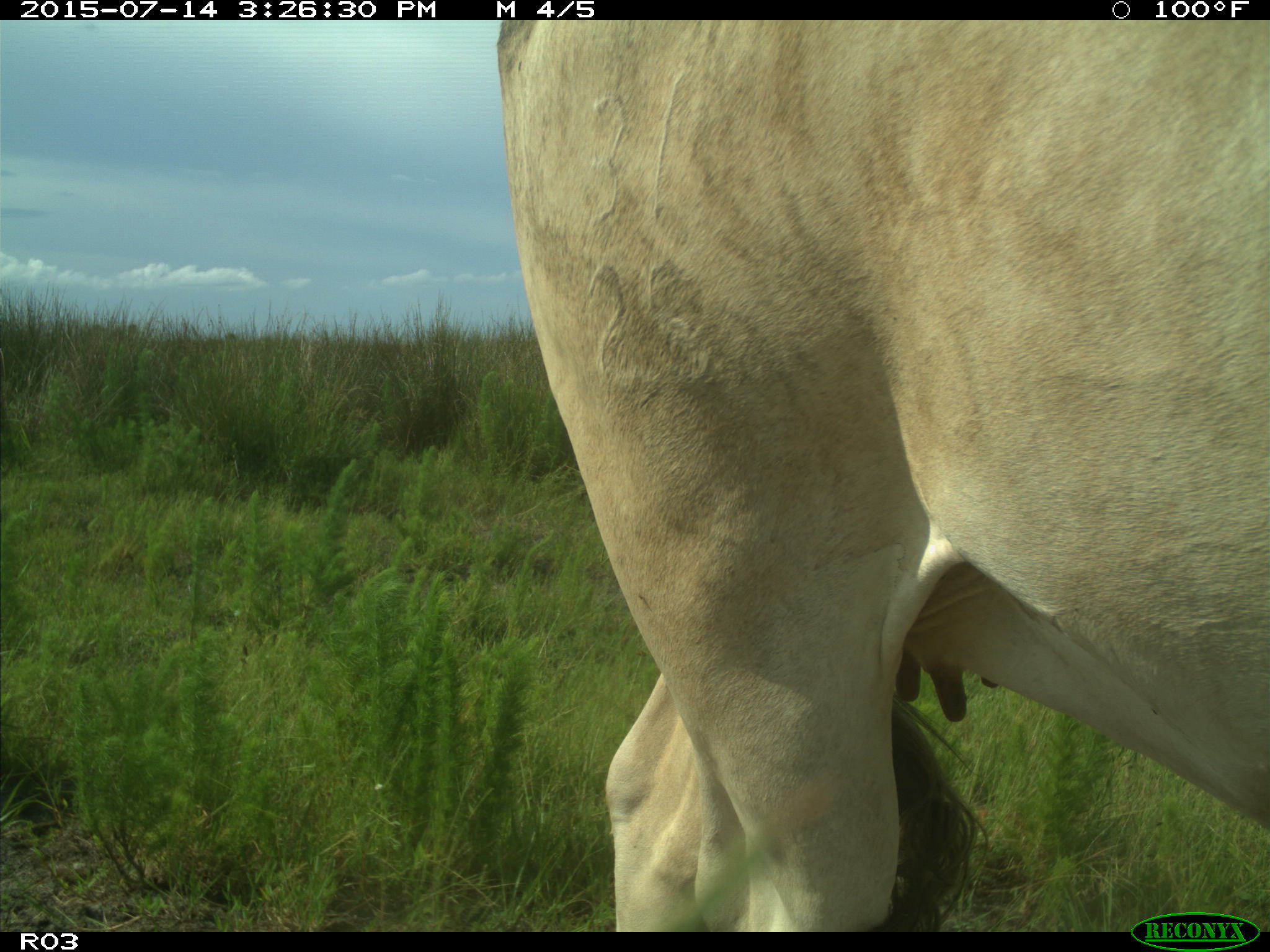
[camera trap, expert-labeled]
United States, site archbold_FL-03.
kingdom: Animalia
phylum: Chordata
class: Mammalia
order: Artiodactyla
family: Bovidae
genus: Bos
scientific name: Bos taurus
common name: domestic cow